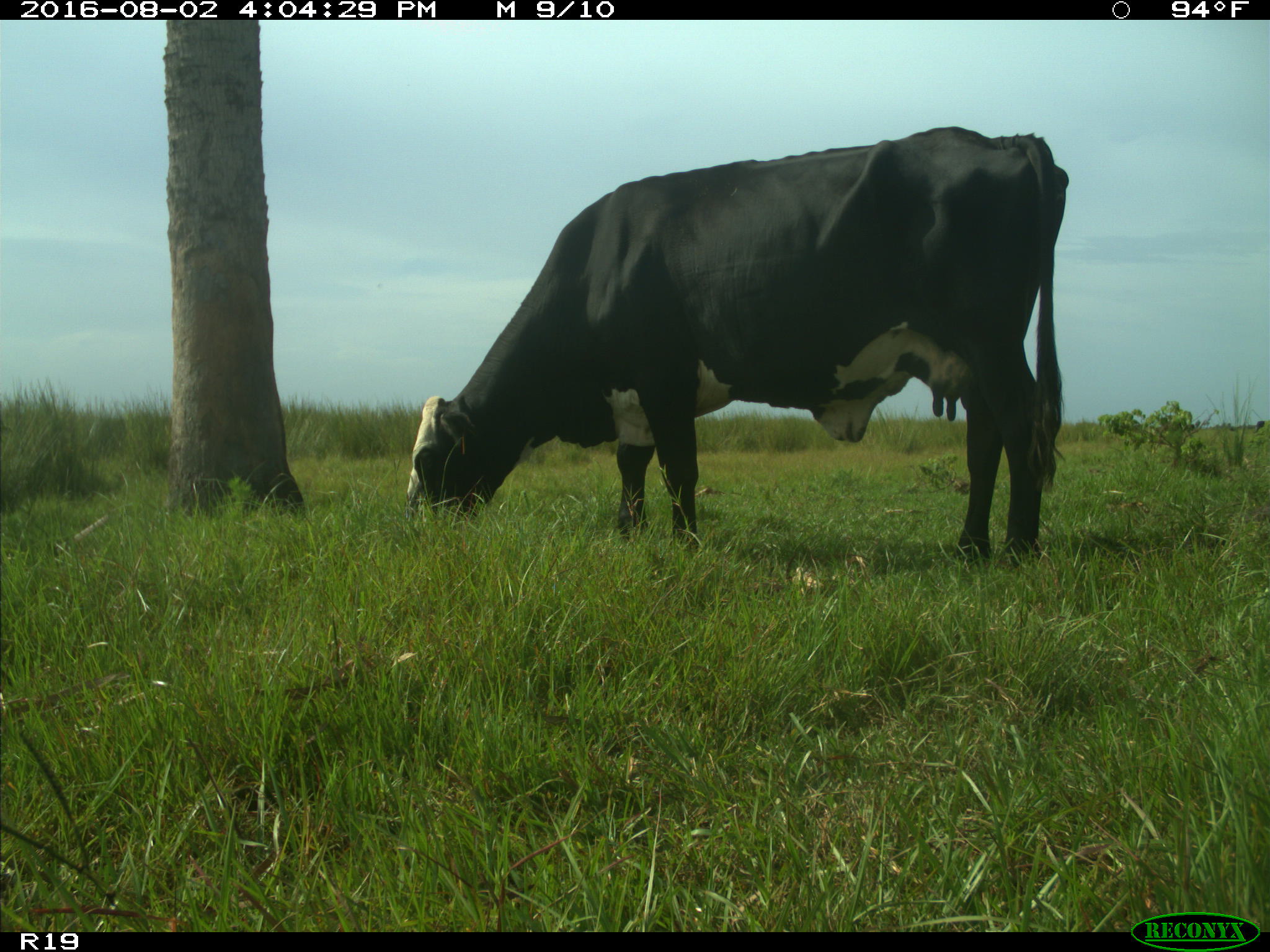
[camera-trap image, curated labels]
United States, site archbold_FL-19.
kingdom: Animalia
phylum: Chordata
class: Mammalia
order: Artiodactyla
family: Bovidae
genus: Bos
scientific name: Bos taurus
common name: domestic cow